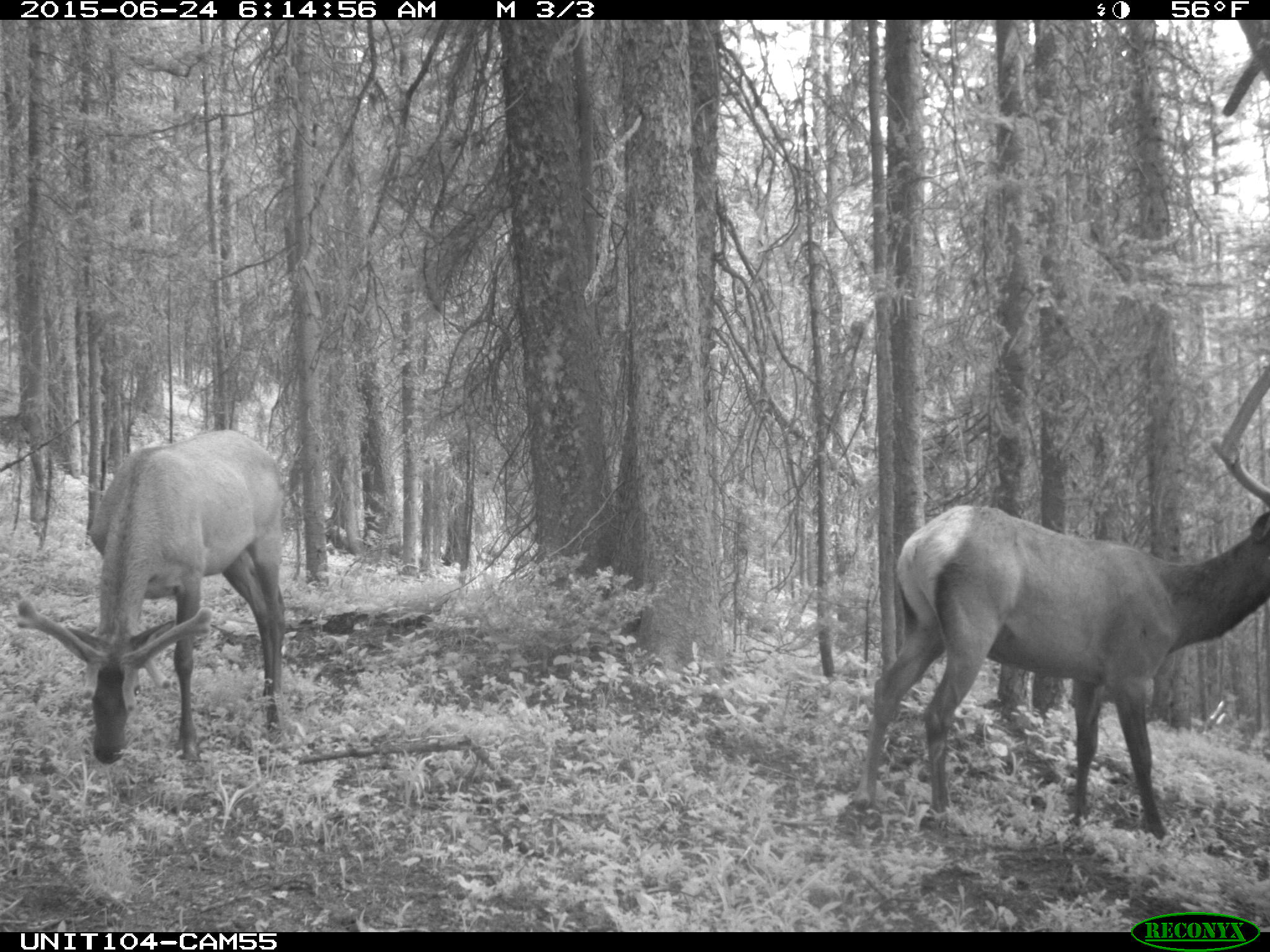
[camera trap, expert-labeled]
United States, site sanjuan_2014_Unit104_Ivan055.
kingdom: Animalia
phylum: Chordata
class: Mammalia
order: Artiodactyla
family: Cervidae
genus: Cervus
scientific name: Cervus elaphus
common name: red deer